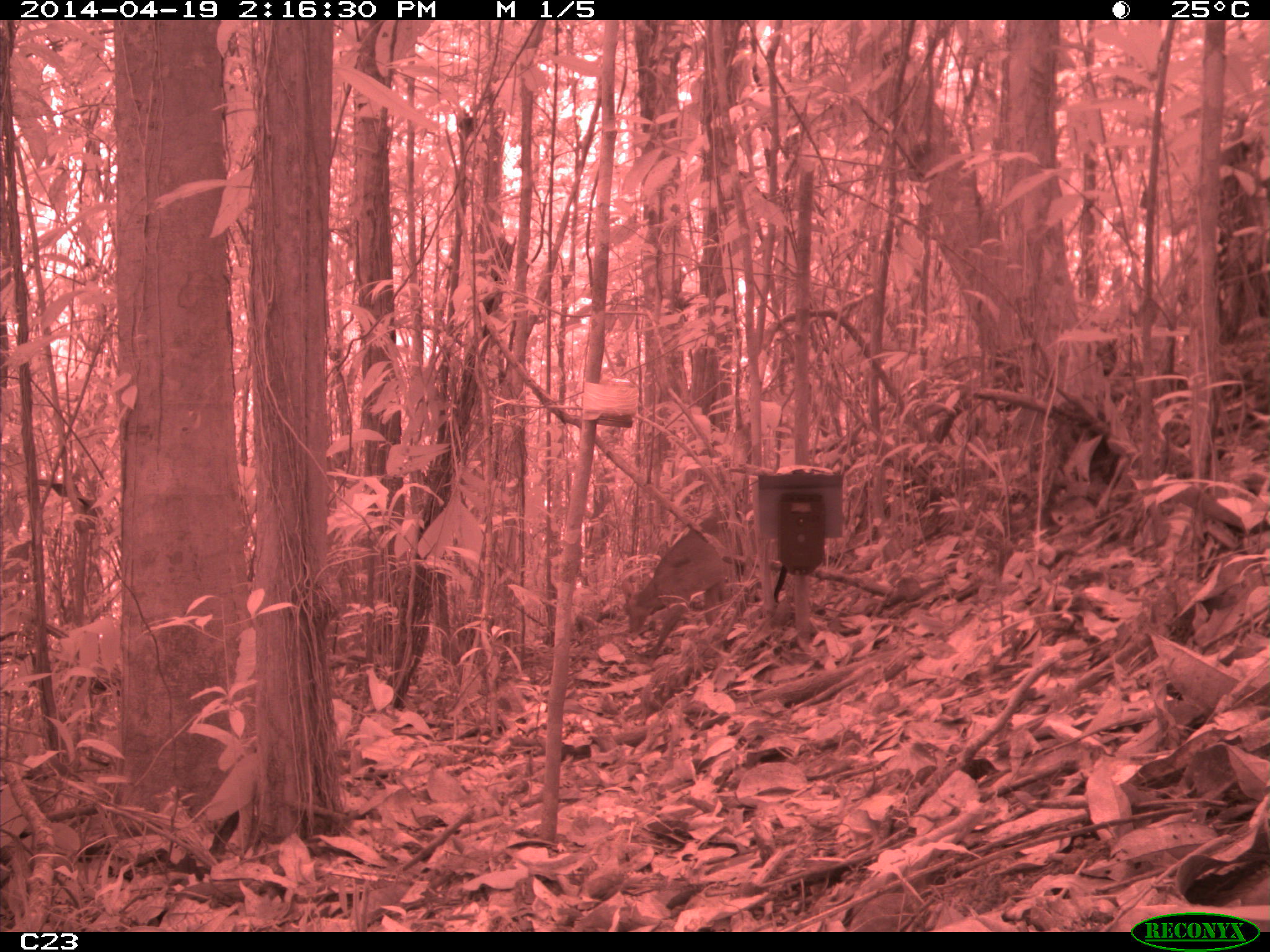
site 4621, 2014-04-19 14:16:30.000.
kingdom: Animalia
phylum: Chordata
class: Mammalia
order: Artiodactyla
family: Cervidae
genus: Mazama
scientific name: Mazama gouazoubira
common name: gray brocket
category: mazama gouazaoubira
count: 1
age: adult